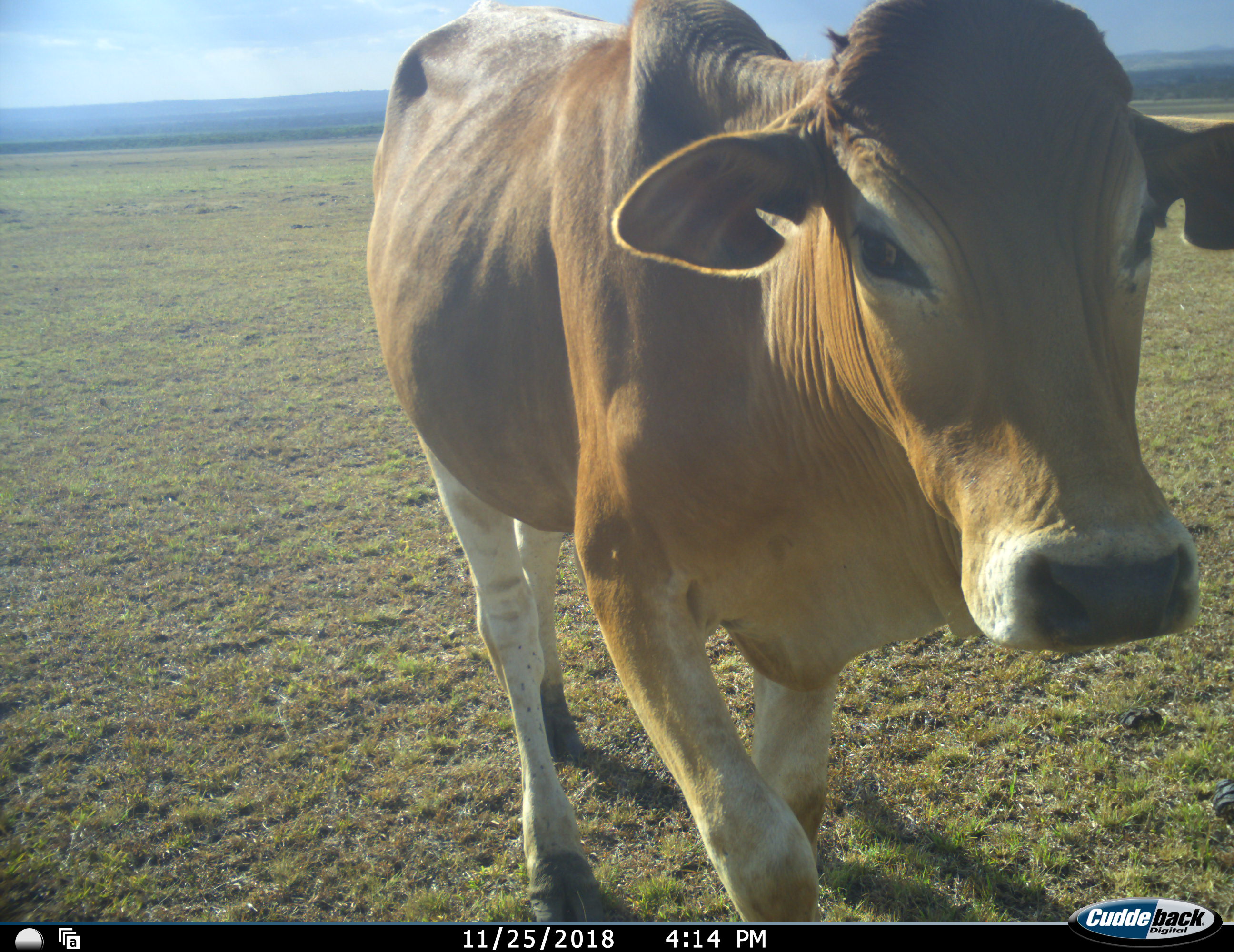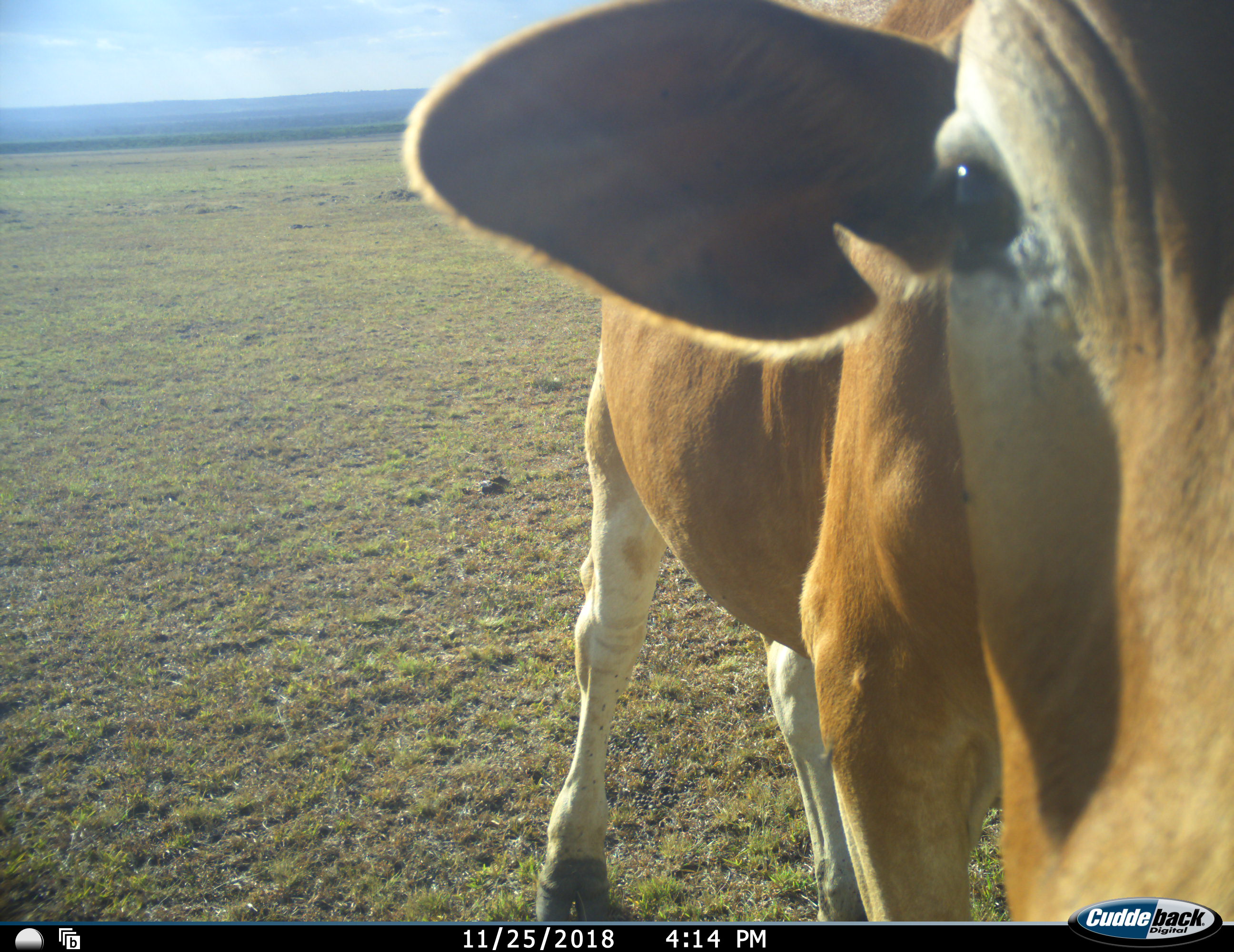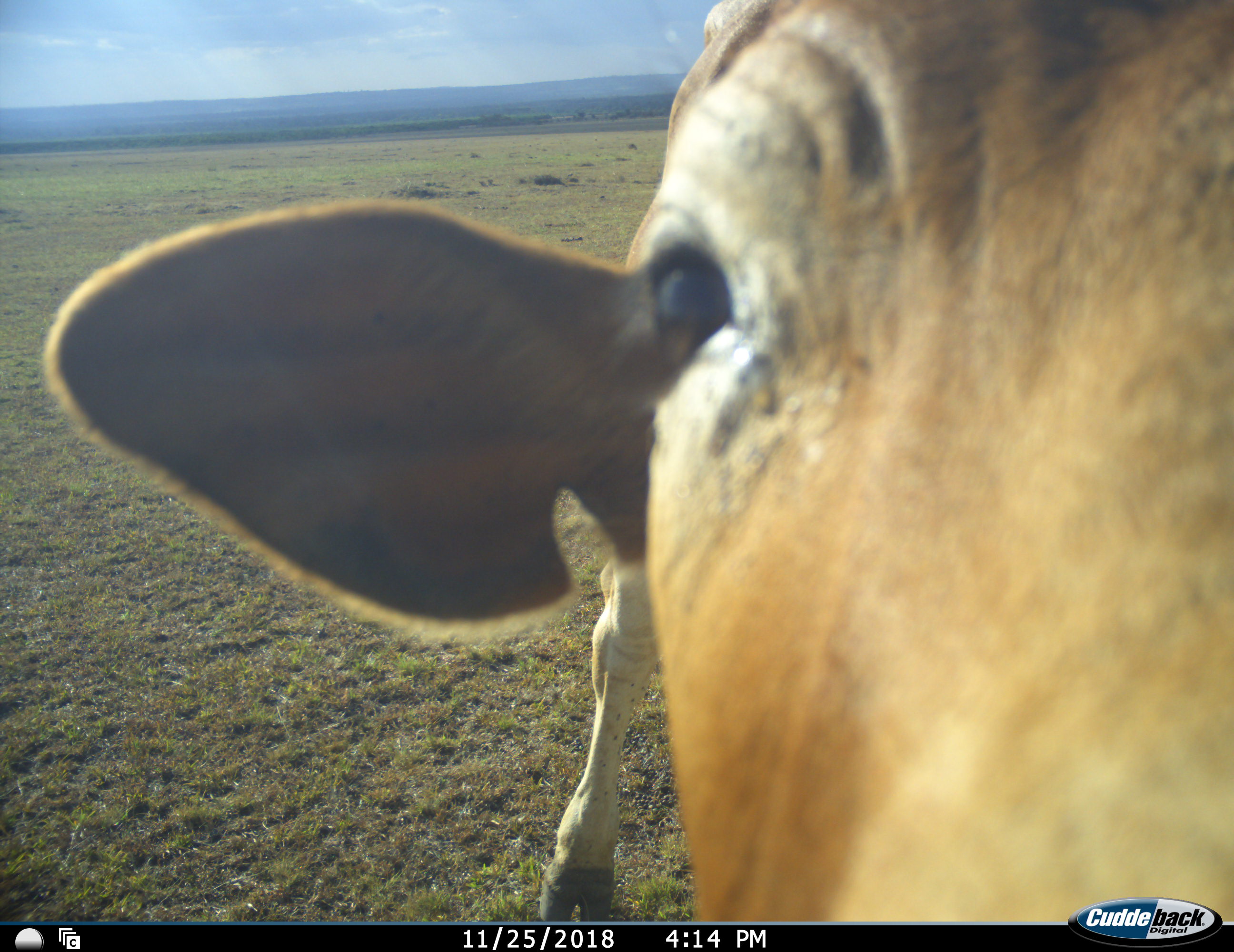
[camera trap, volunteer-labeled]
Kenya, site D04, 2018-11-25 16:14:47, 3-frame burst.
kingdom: Animalia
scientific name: Animalia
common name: animal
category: domesticanimal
Domesticanimal (animal) (Animalia), count 1. Behavior (volunteer vote fractions): standing 10%, resting 0%, moving 90%, interacting 0%. Young present (vote fraction): 0%. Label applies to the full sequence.